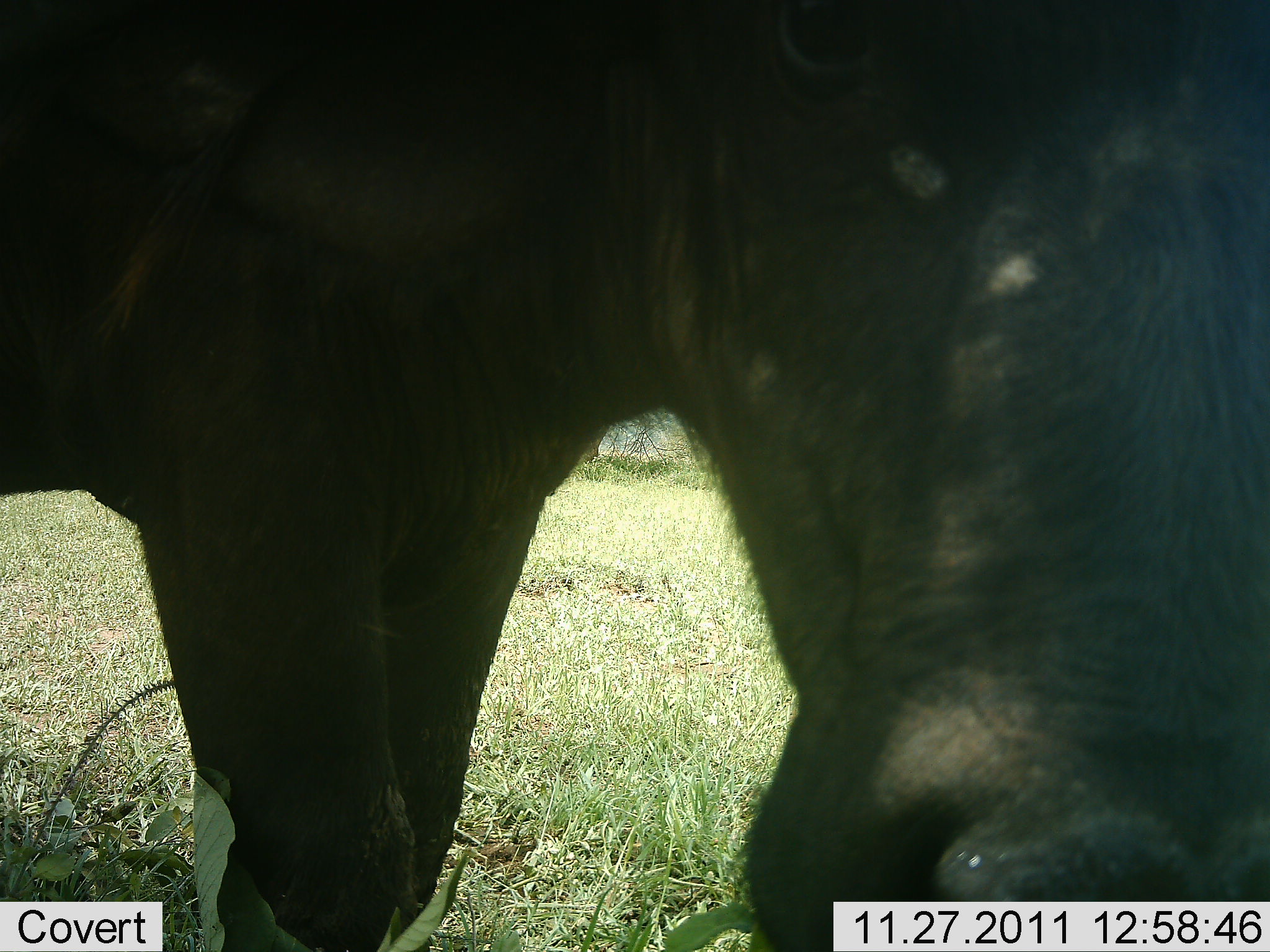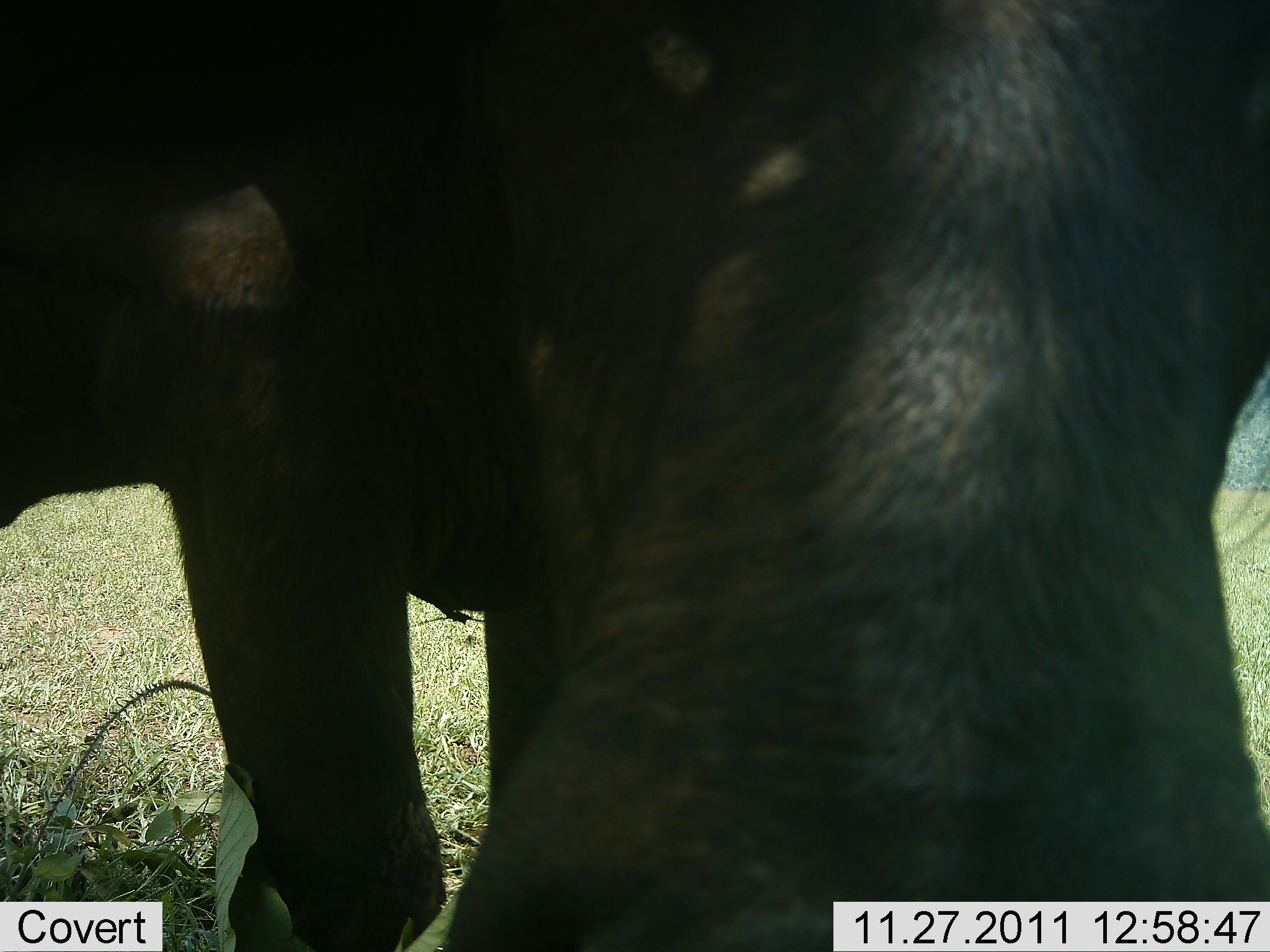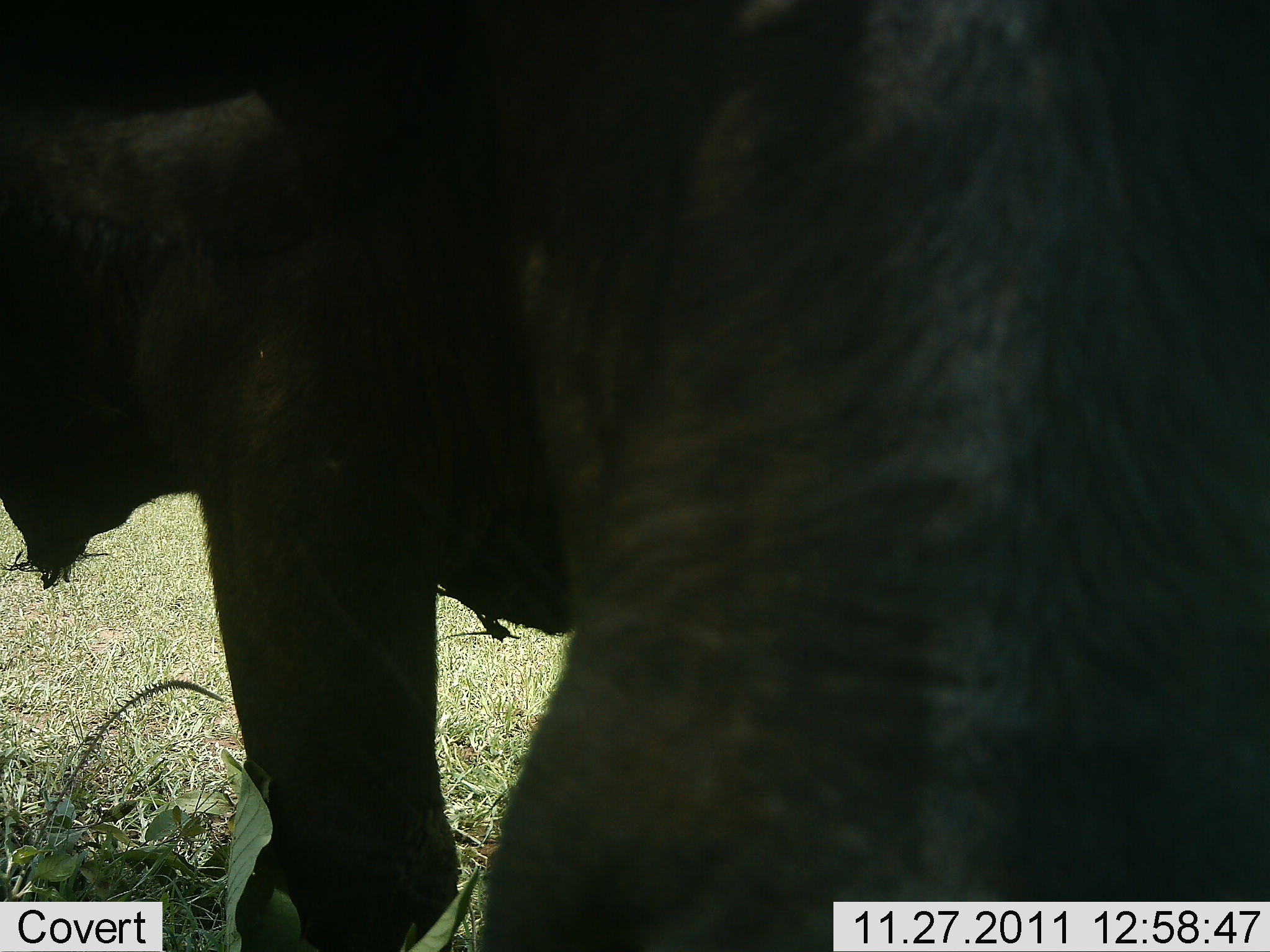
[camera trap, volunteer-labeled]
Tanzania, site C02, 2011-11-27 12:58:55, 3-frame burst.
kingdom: Animalia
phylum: Chordata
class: Mammalia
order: Artiodactyla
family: Bovidae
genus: Connochaetes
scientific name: Connochaetes taurinus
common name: blue wildebeest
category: wildebeest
Wildebeest (blue wildebeest) (Connochaetes taurinus), count 1. Behavior (volunteer vote fractions): standing 67%, resting 0%, moving 8%, interacting 17%. Young present (vote fraction): 0%. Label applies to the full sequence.